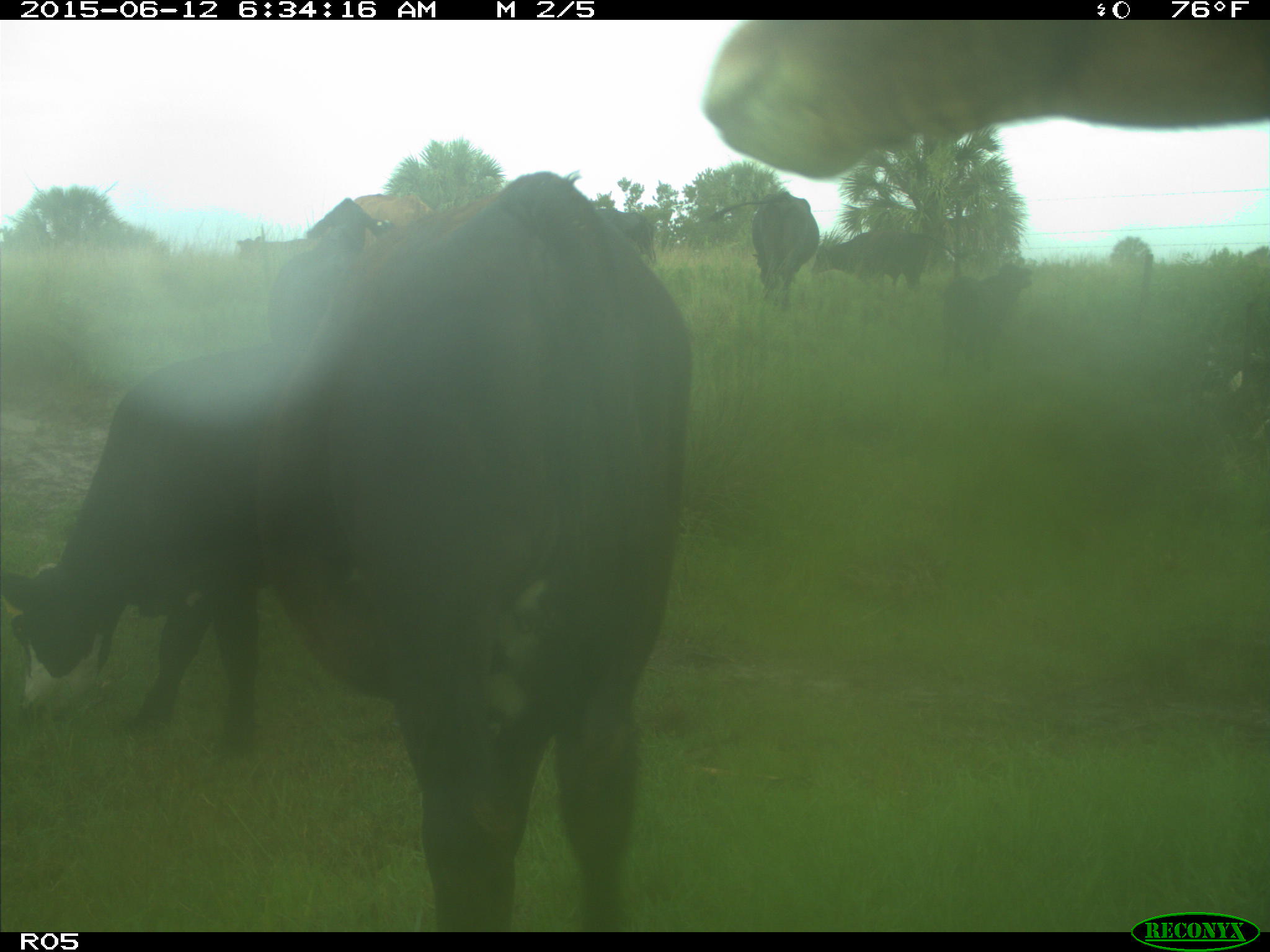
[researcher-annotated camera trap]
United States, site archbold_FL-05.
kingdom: Animalia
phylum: Chordata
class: Mammalia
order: Artiodactyla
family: Bovidae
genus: Bos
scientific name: Bos taurus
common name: domestic cow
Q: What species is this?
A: Bos taurus (domestic cow).